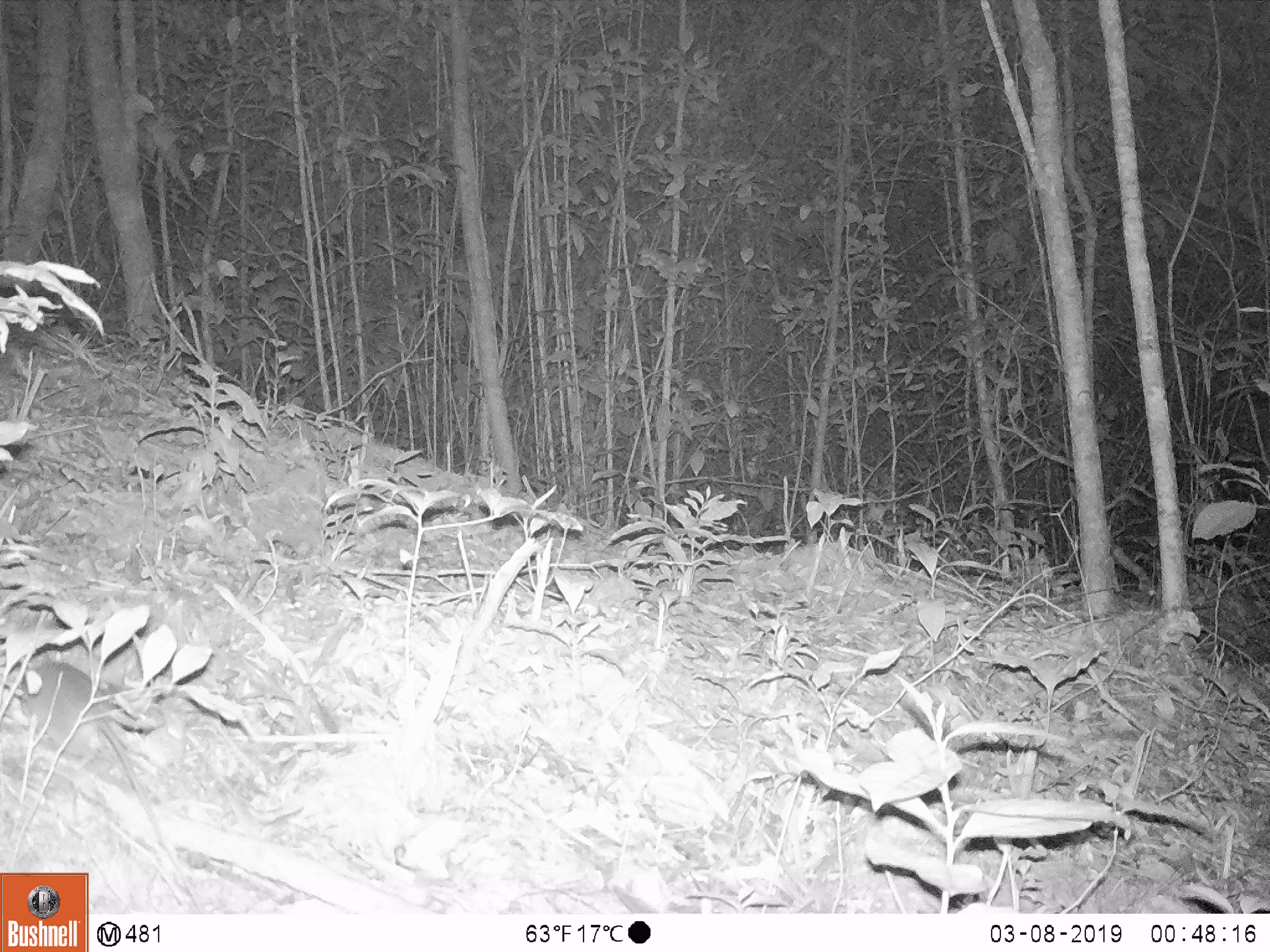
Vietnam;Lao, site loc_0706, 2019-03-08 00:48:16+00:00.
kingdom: Animalia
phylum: Chordata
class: Mammalia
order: Rodentia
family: Muridae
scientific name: Muridae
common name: old-world mice and rats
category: unidentified murid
Unidentified murid (old-world mice and rats) (Muridae). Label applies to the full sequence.